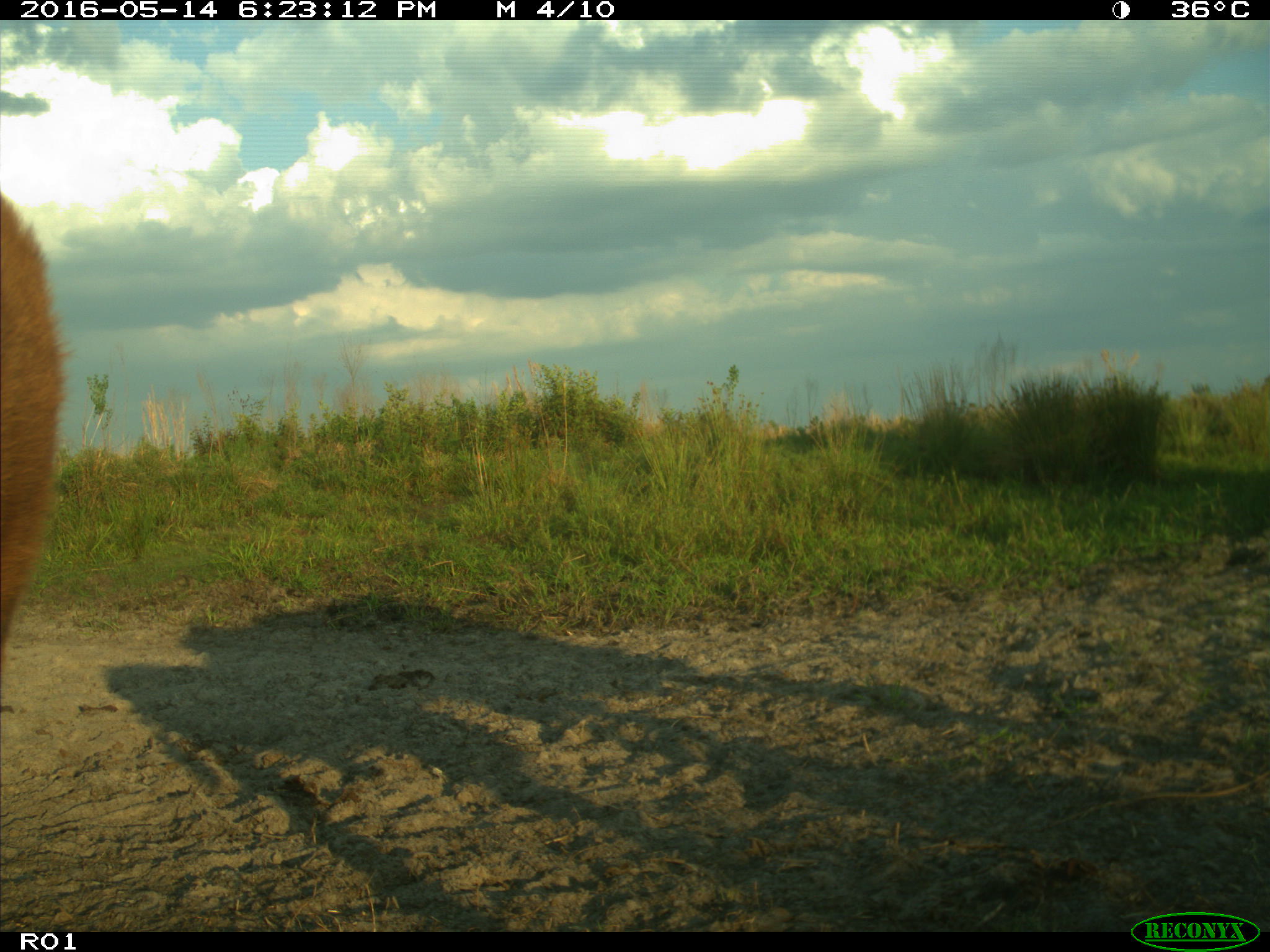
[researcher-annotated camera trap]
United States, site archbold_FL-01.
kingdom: Animalia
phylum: Chordata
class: Mammalia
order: Artiodactyla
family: Bovidae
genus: Bos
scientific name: Bos taurus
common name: domestic cow